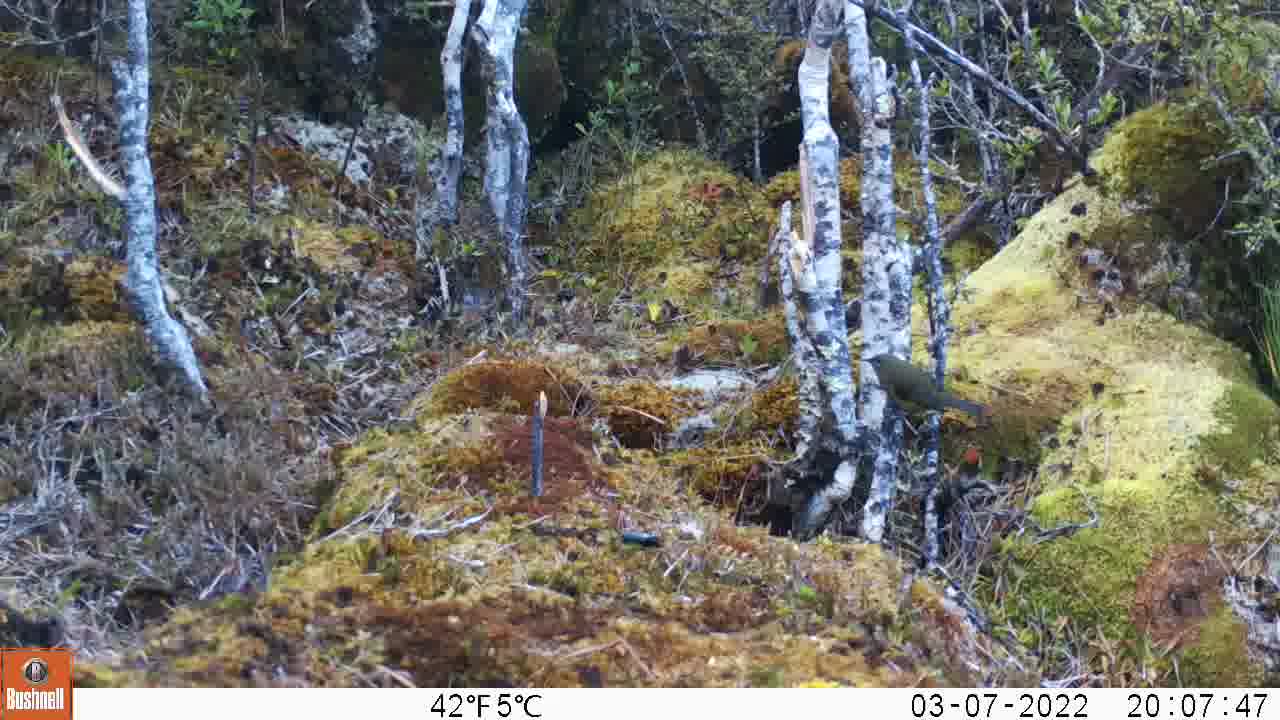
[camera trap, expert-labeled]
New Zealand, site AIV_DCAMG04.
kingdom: Animalia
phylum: Chordata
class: Aves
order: Passeriformes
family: Meliphagidae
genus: Anthornis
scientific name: Anthornis melanura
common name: new zealand bellbird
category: bellbird